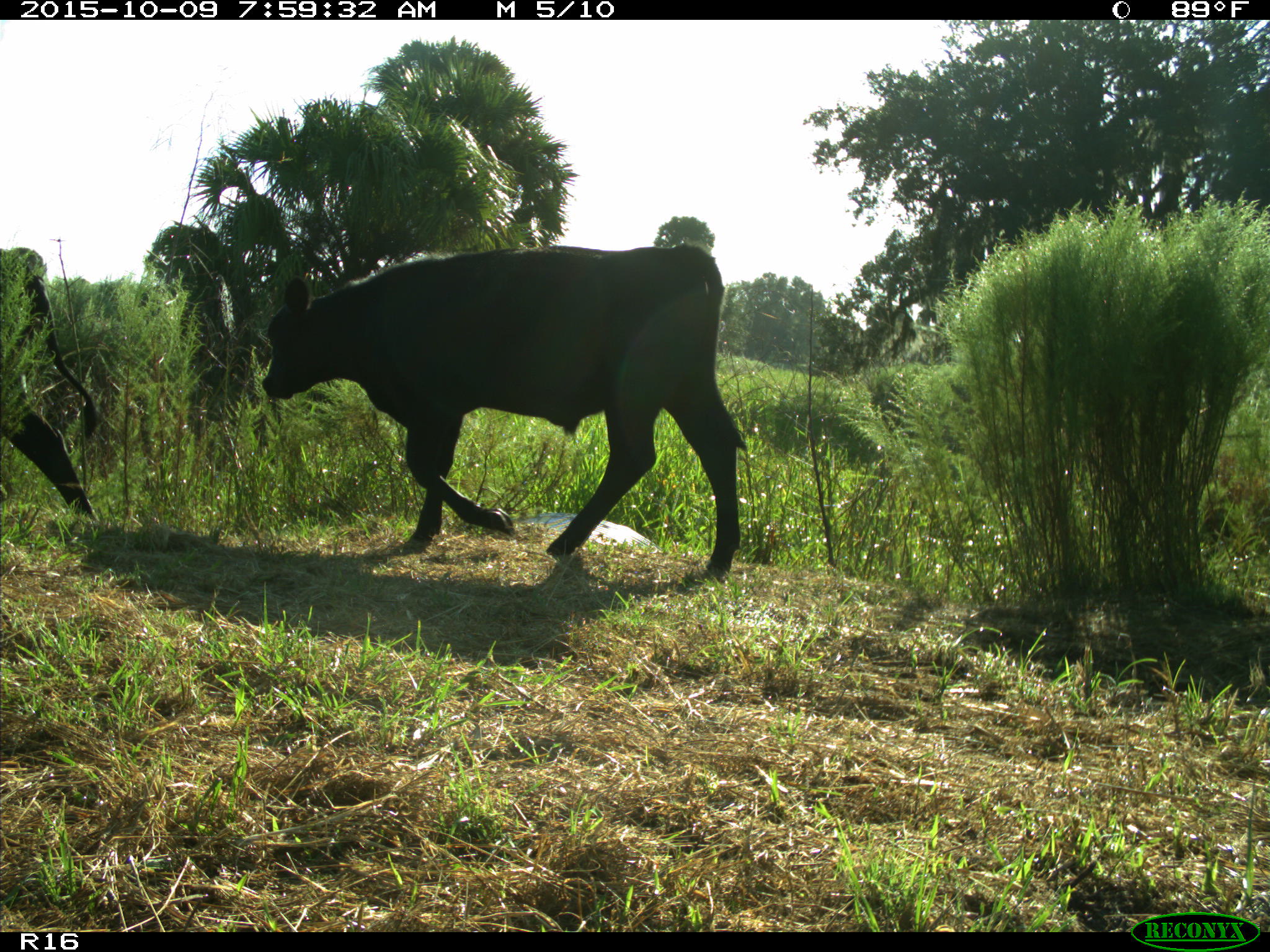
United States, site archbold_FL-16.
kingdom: Animalia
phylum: Chordata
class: Mammalia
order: Artiodactyla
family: Bovidae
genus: Bos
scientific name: Bos taurus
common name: domestic cow